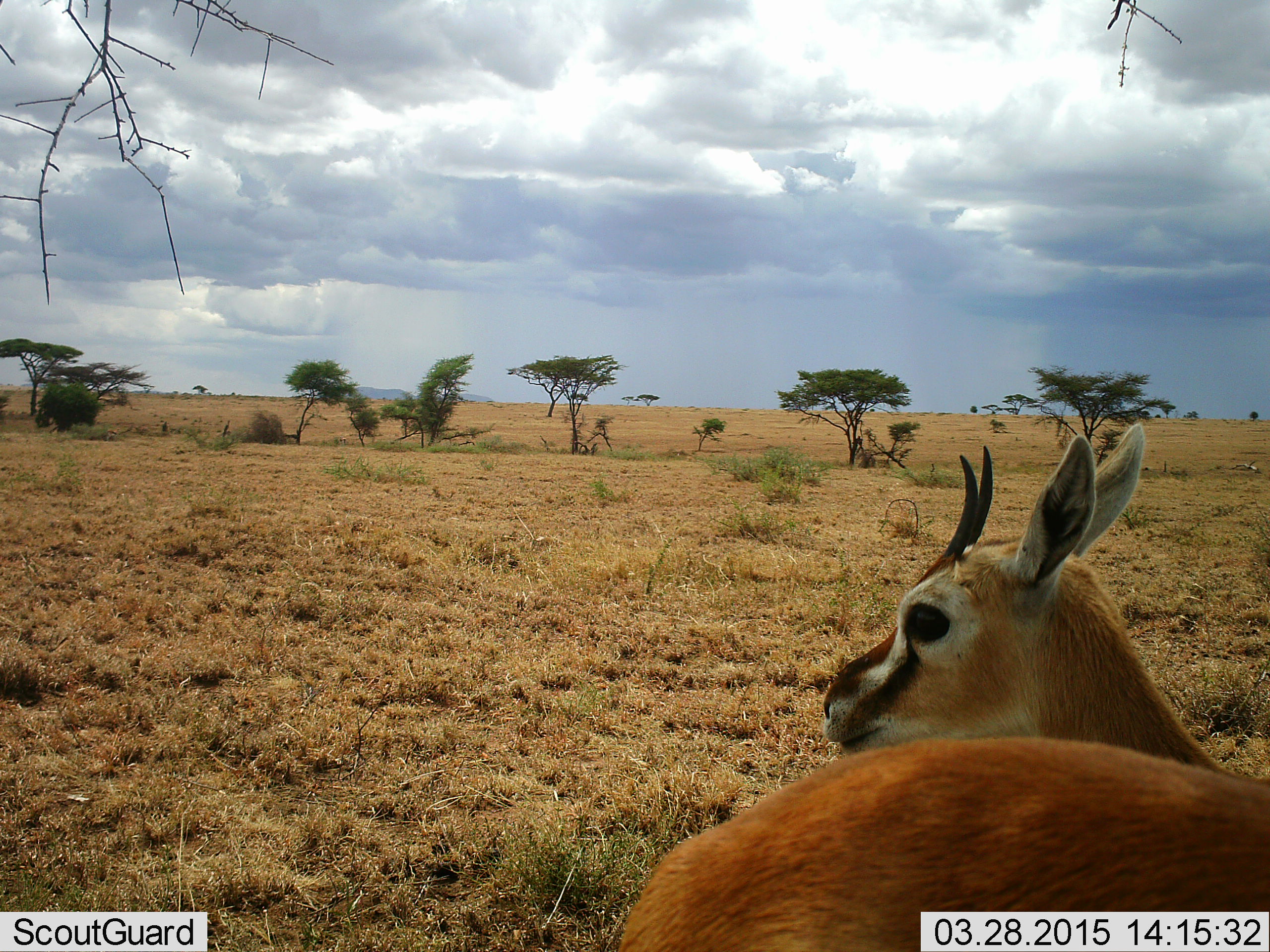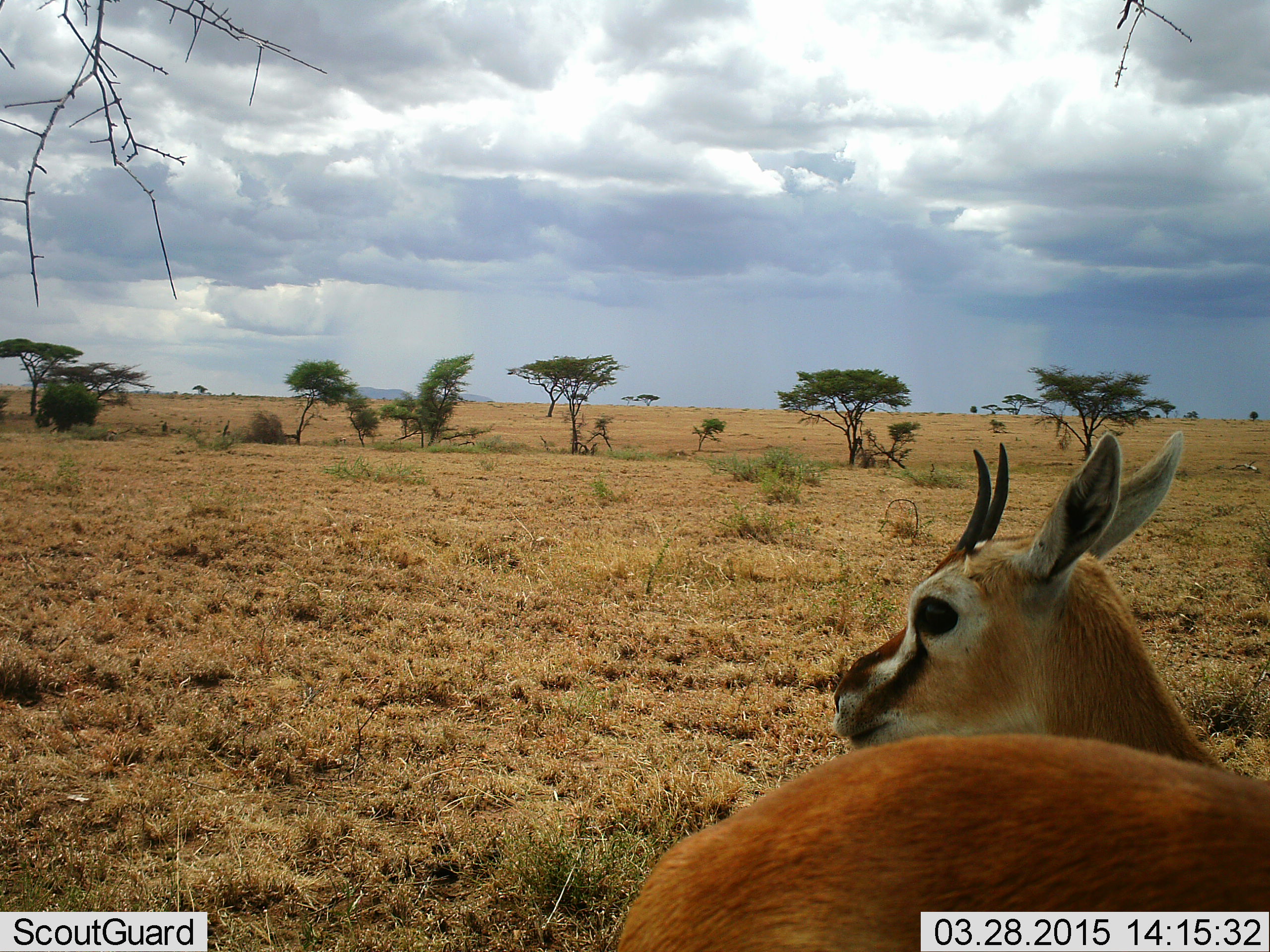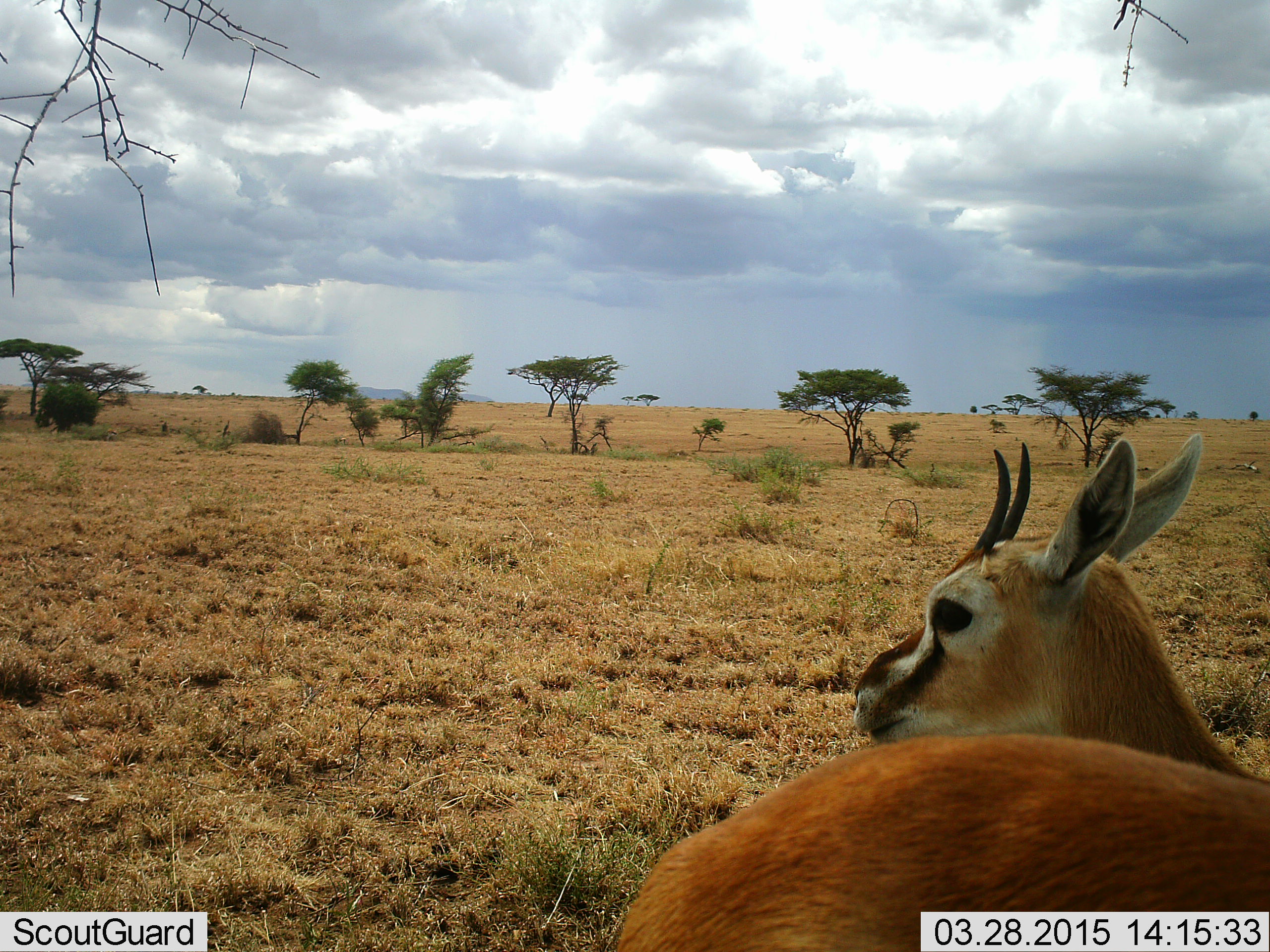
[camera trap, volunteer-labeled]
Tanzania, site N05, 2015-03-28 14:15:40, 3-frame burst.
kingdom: Animalia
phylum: Chordata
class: Mammalia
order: Artiodactyla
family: Bovidae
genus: Eudorcas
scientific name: Eudorcas thomsonii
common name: thomson's gazelle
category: gazellethomsons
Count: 1.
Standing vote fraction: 70%.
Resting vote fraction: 20%.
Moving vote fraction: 10%.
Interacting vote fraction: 0%.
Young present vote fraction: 10%.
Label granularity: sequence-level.